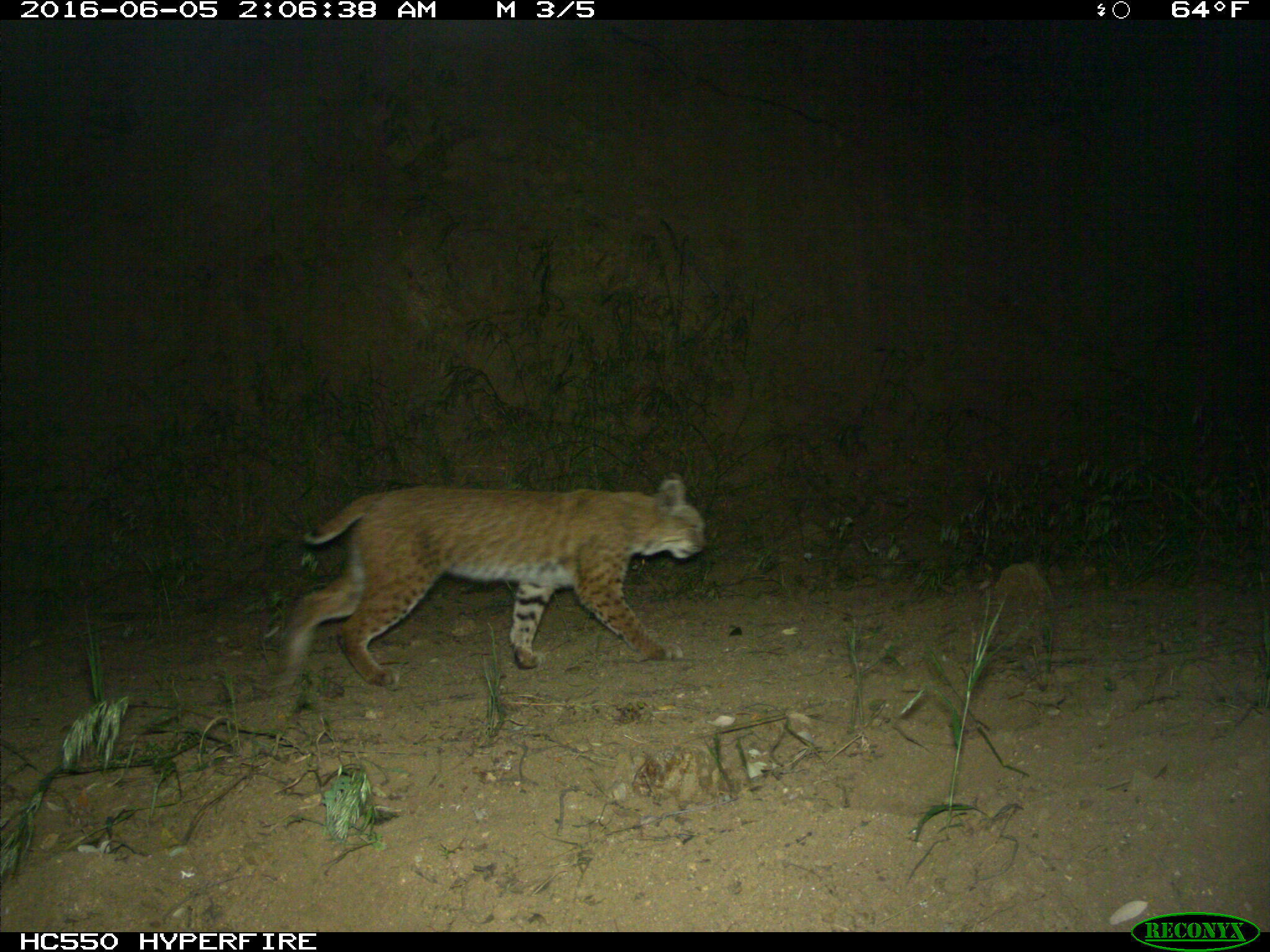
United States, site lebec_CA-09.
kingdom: Animalia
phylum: Chordata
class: Mammalia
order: Carnivora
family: Felidae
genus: Lynx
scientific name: Lynx rufus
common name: bobcat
Lynx rufus (bobcat).